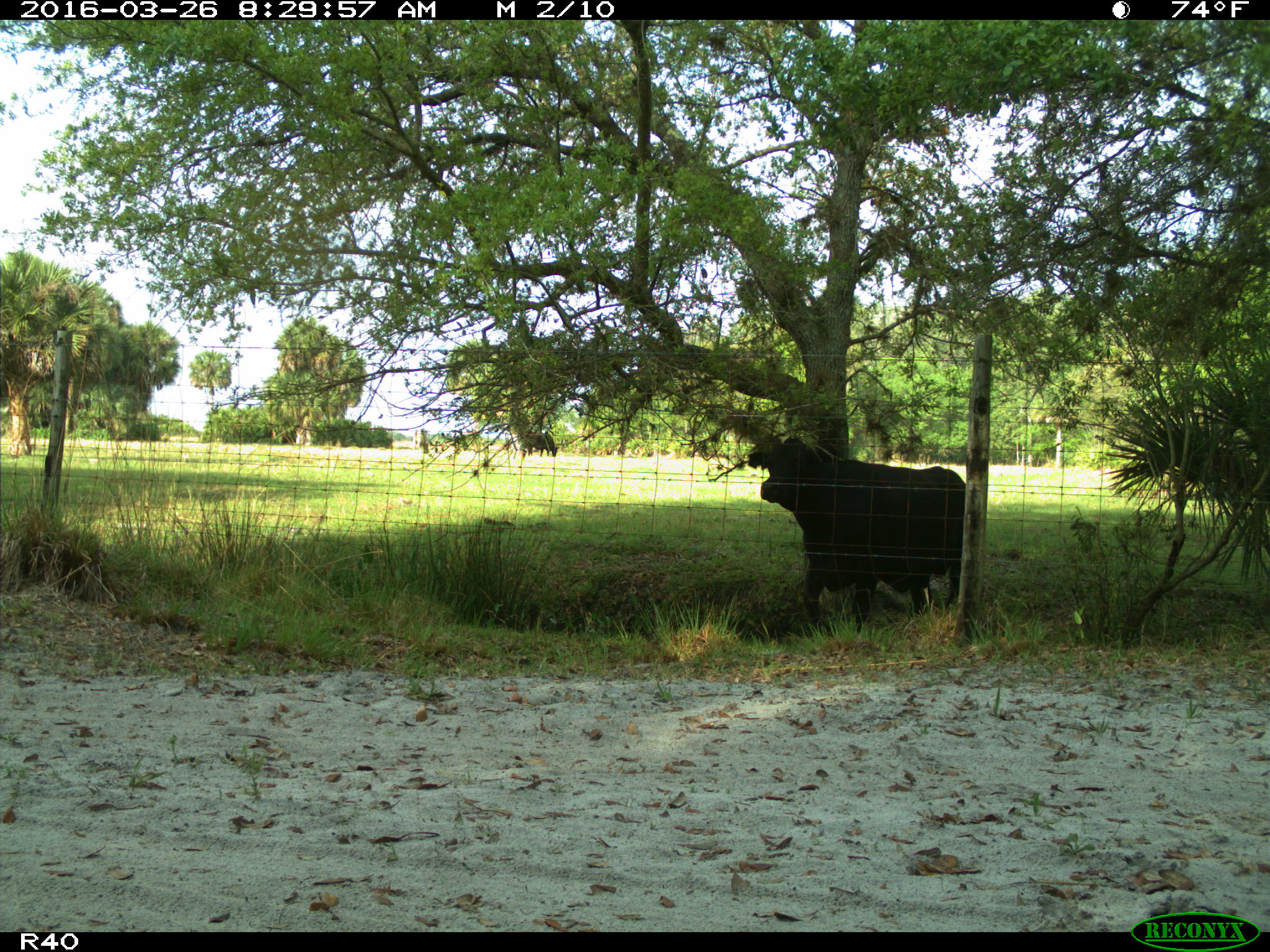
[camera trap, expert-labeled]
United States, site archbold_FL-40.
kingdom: Animalia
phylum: Chordata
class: Mammalia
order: Artiodactyla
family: Bovidae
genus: Bos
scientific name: Bos taurus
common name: domestic cow